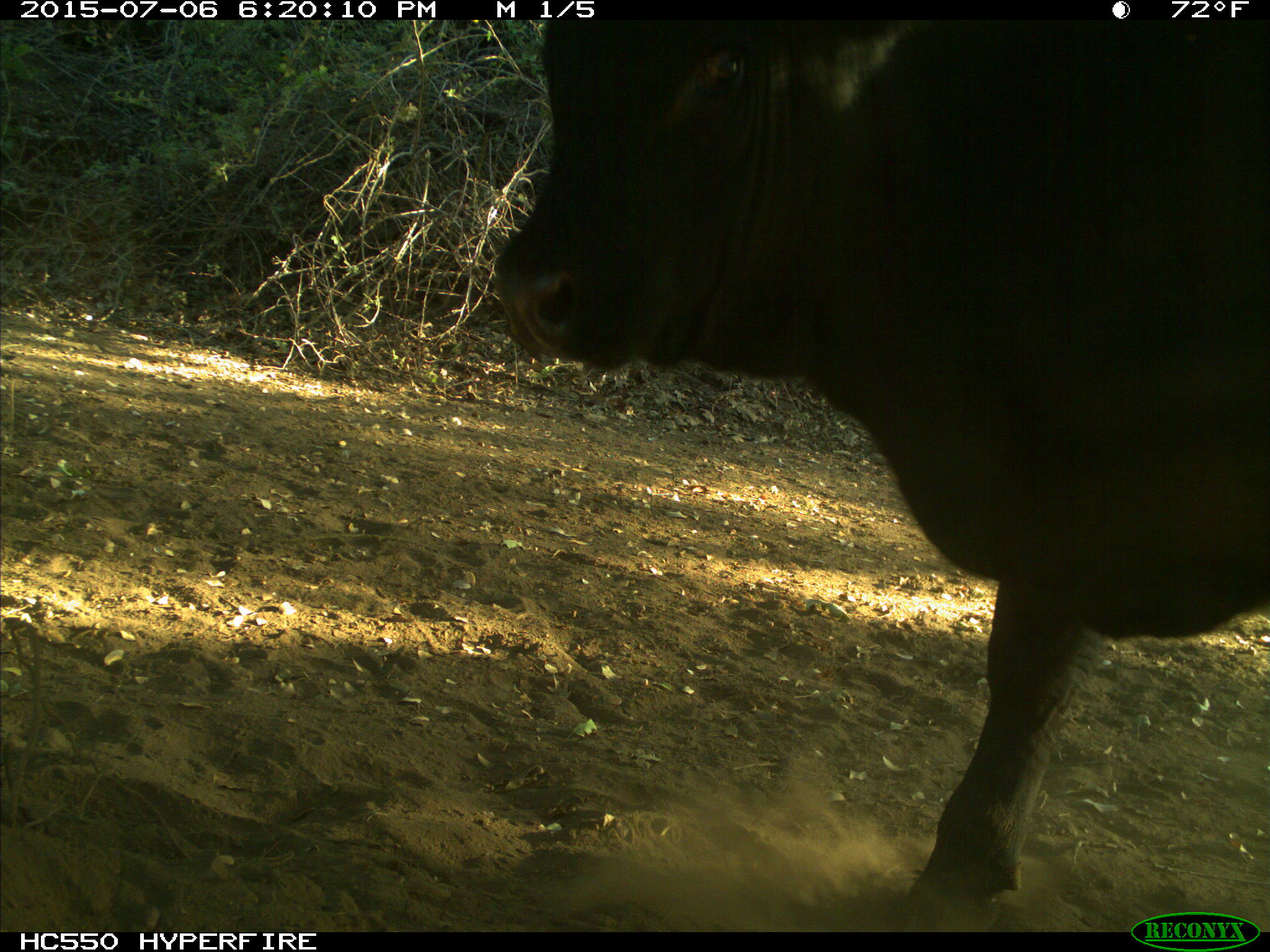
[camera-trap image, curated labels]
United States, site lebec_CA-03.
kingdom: Animalia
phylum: Chordata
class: Mammalia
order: Artiodactyla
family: Bovidae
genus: Bos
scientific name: Bos taurus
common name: domestic cow